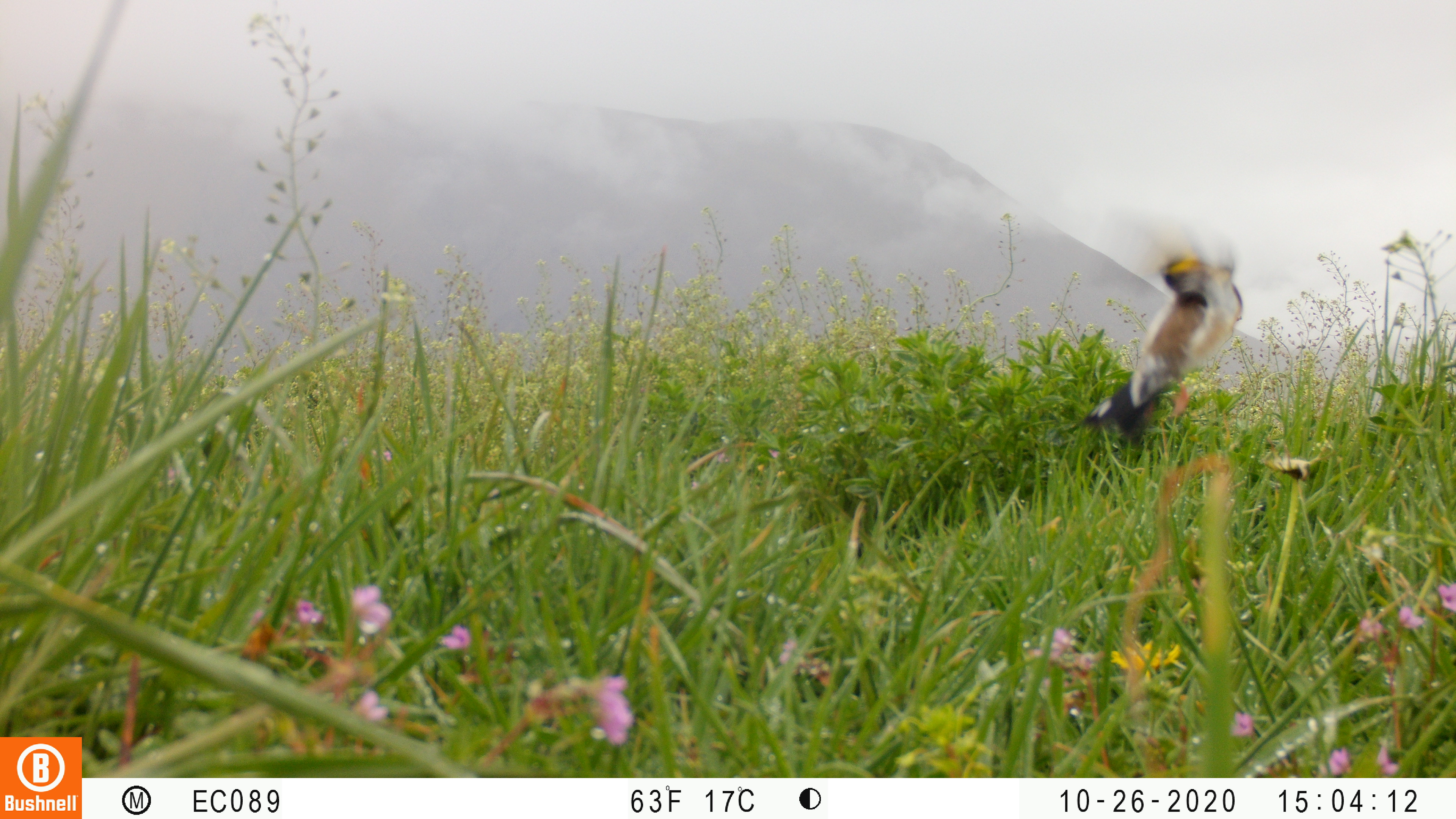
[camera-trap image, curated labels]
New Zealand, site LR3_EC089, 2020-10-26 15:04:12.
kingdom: Animalia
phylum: Chordata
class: Aves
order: Passeriformes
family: Fringillidae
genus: Carduelis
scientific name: Carduelis carduelis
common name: european goldfinch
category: goldfinch